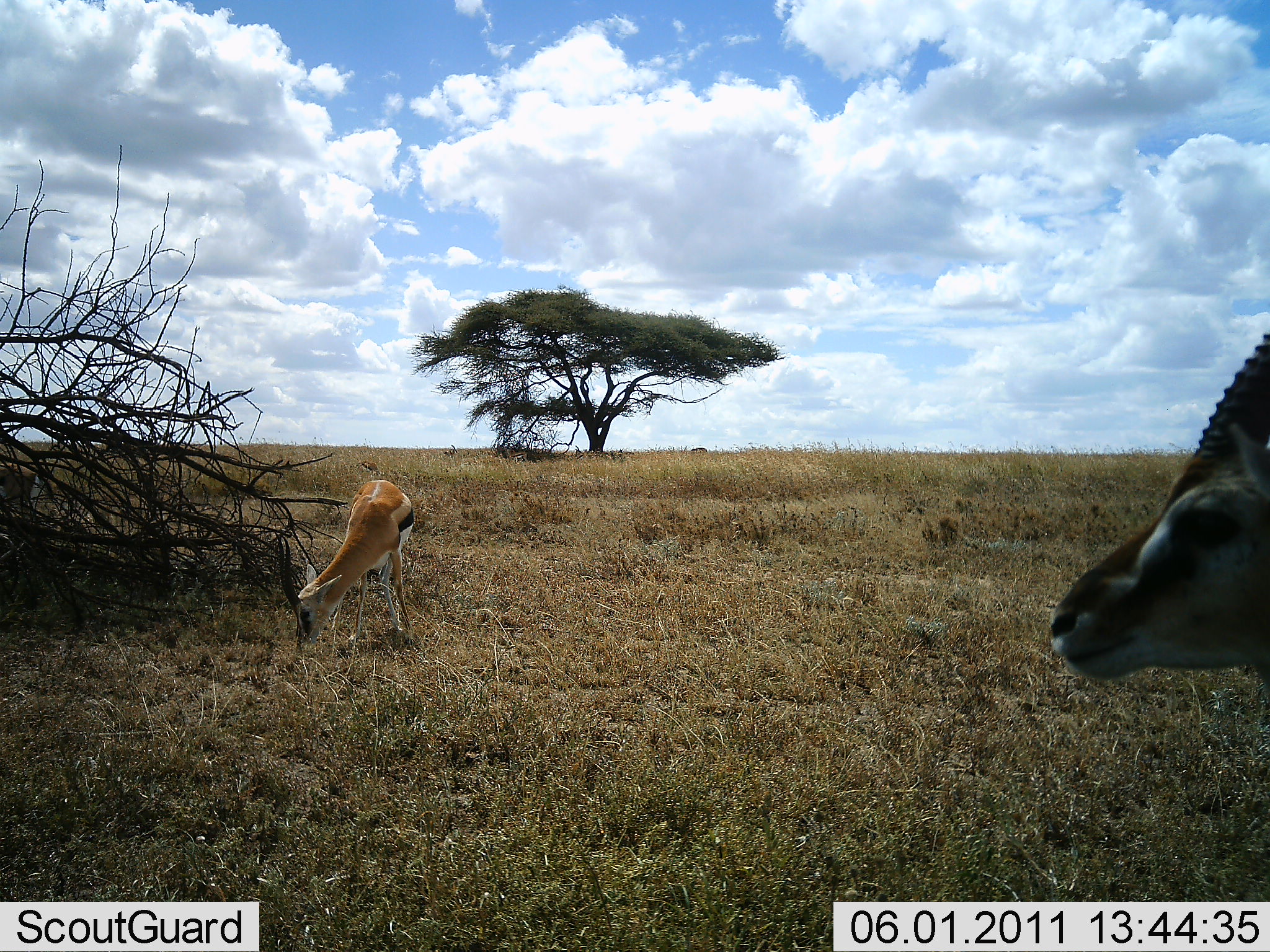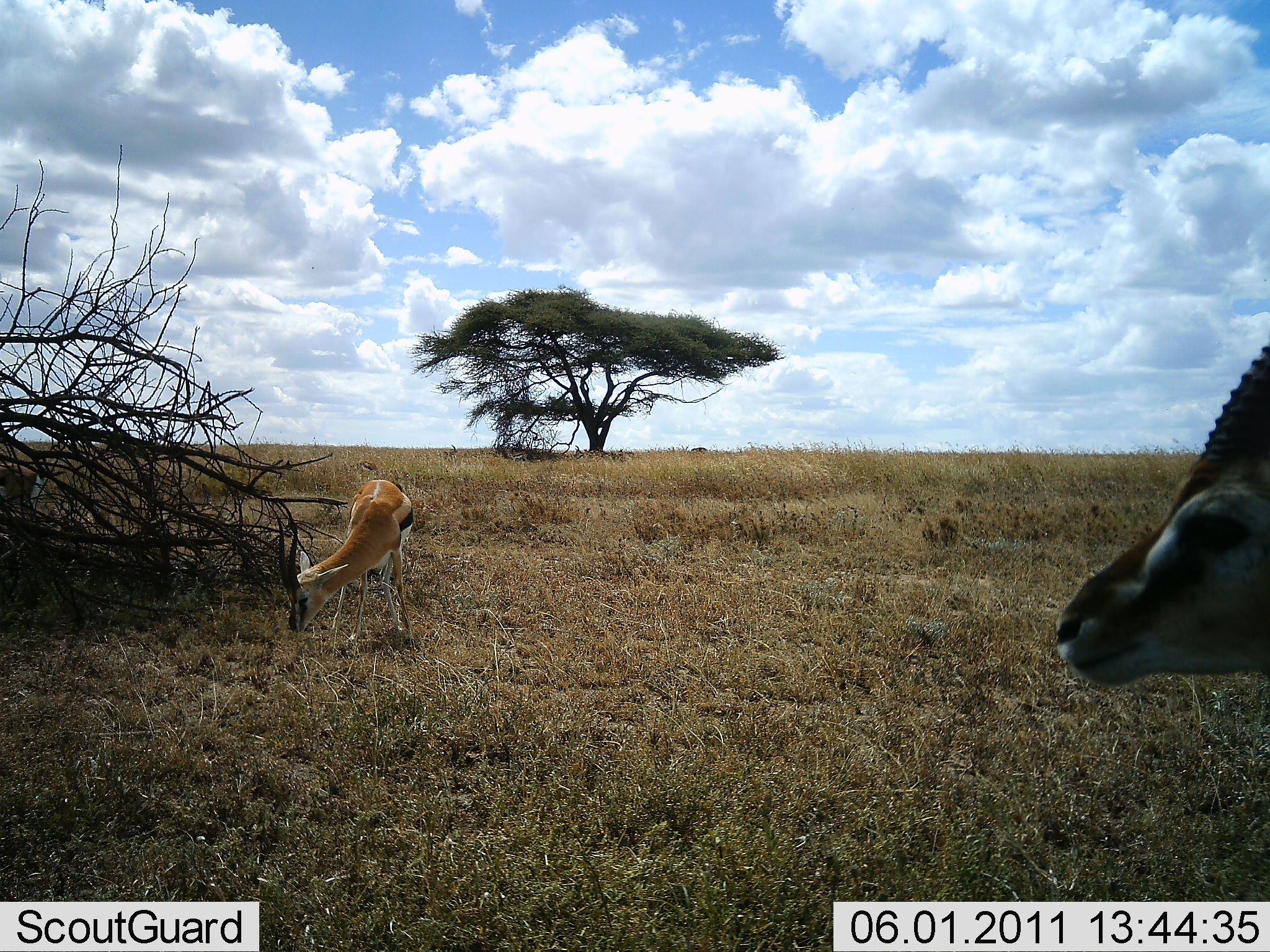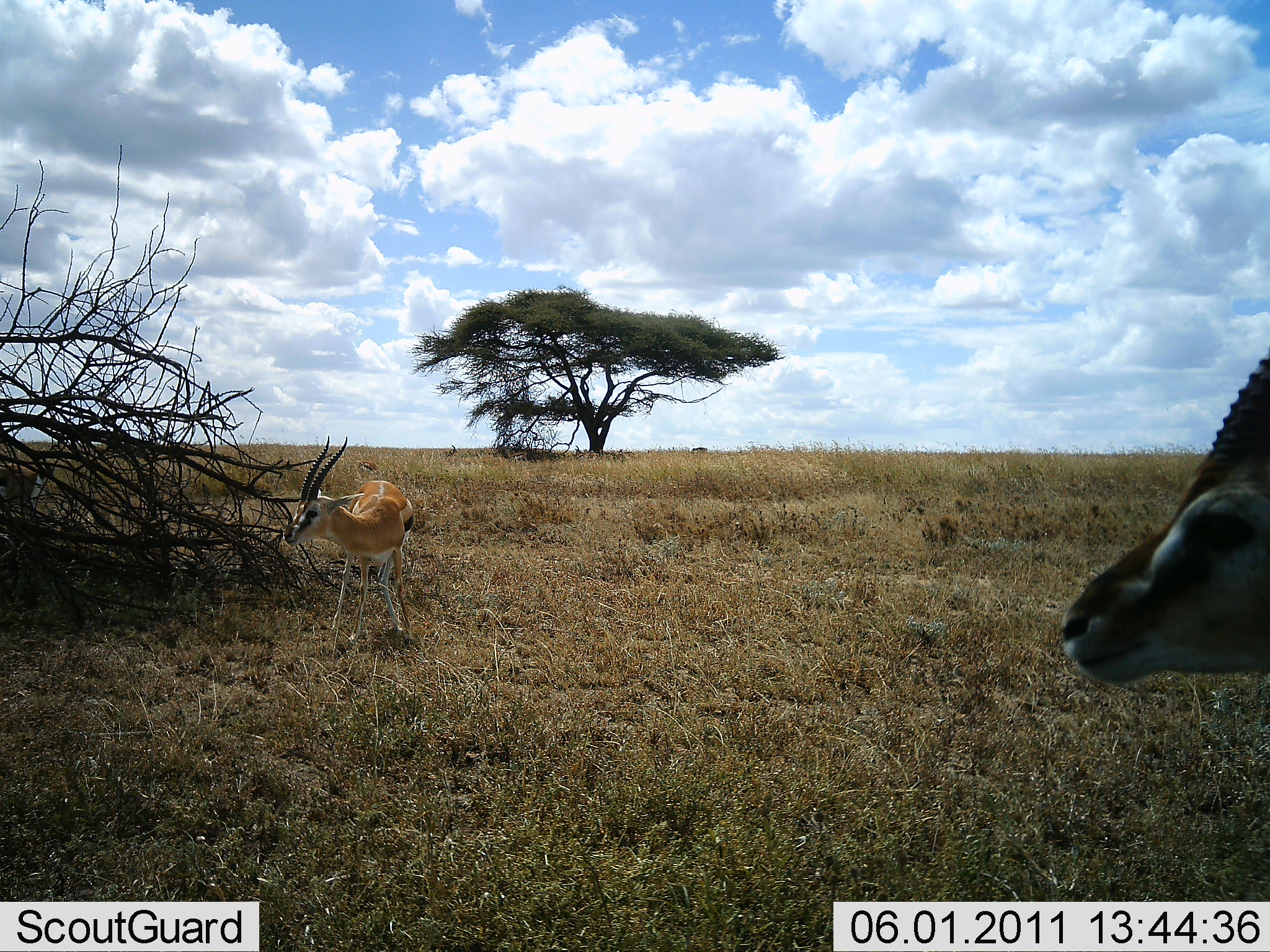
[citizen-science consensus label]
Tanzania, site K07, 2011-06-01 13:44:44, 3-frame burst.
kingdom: Animalia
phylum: Chordata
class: Mammalia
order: Artiodactyla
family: Bovidae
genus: Eudorcas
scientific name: Eudorcas thomsonii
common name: thomson's gazelle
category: gazellethomsons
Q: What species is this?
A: Gazellethomsons (thomson's gazelle) (Eudorcas thomsonii).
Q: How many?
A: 2.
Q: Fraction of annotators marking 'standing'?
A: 92%.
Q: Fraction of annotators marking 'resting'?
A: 0%.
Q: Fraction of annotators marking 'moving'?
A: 8%.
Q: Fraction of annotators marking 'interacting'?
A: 0%.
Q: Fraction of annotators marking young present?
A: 0%.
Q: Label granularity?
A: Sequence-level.